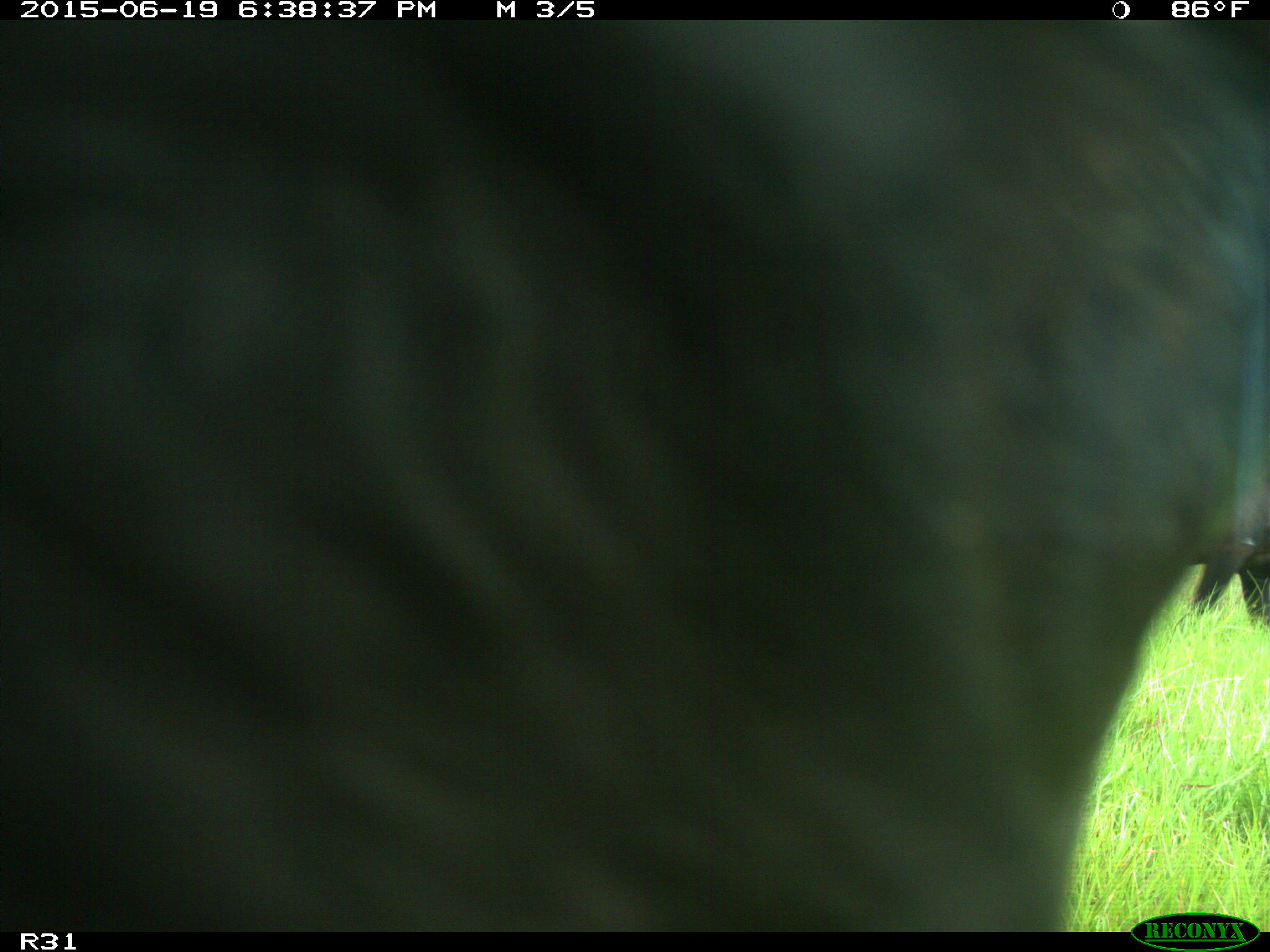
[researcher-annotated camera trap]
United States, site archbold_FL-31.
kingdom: Animalia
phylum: Chordata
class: Mammalia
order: Artiodactyla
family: Bovidae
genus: Bos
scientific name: Bos taurus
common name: domestic cow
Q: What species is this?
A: Bos taurus (domestic cow).